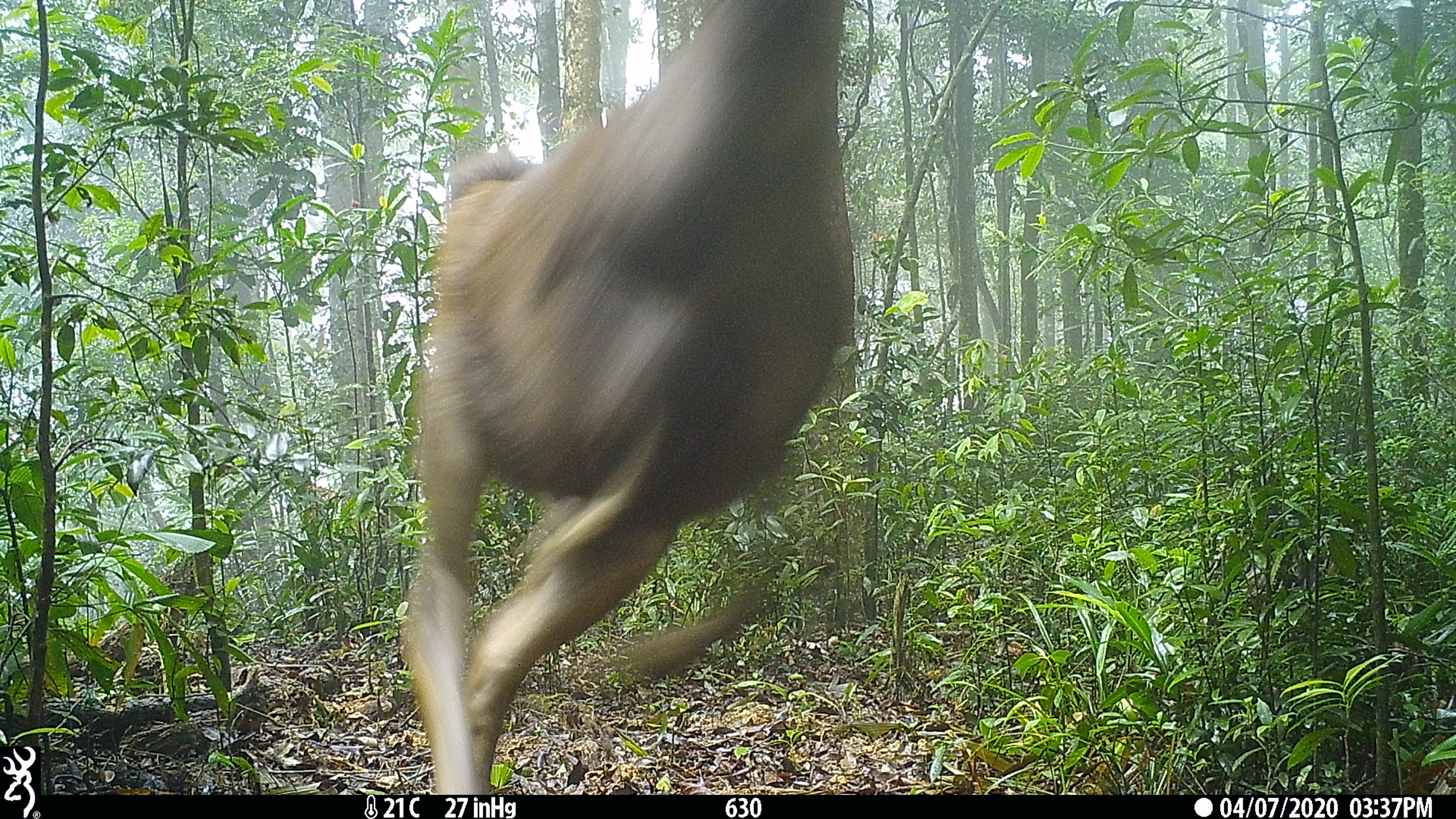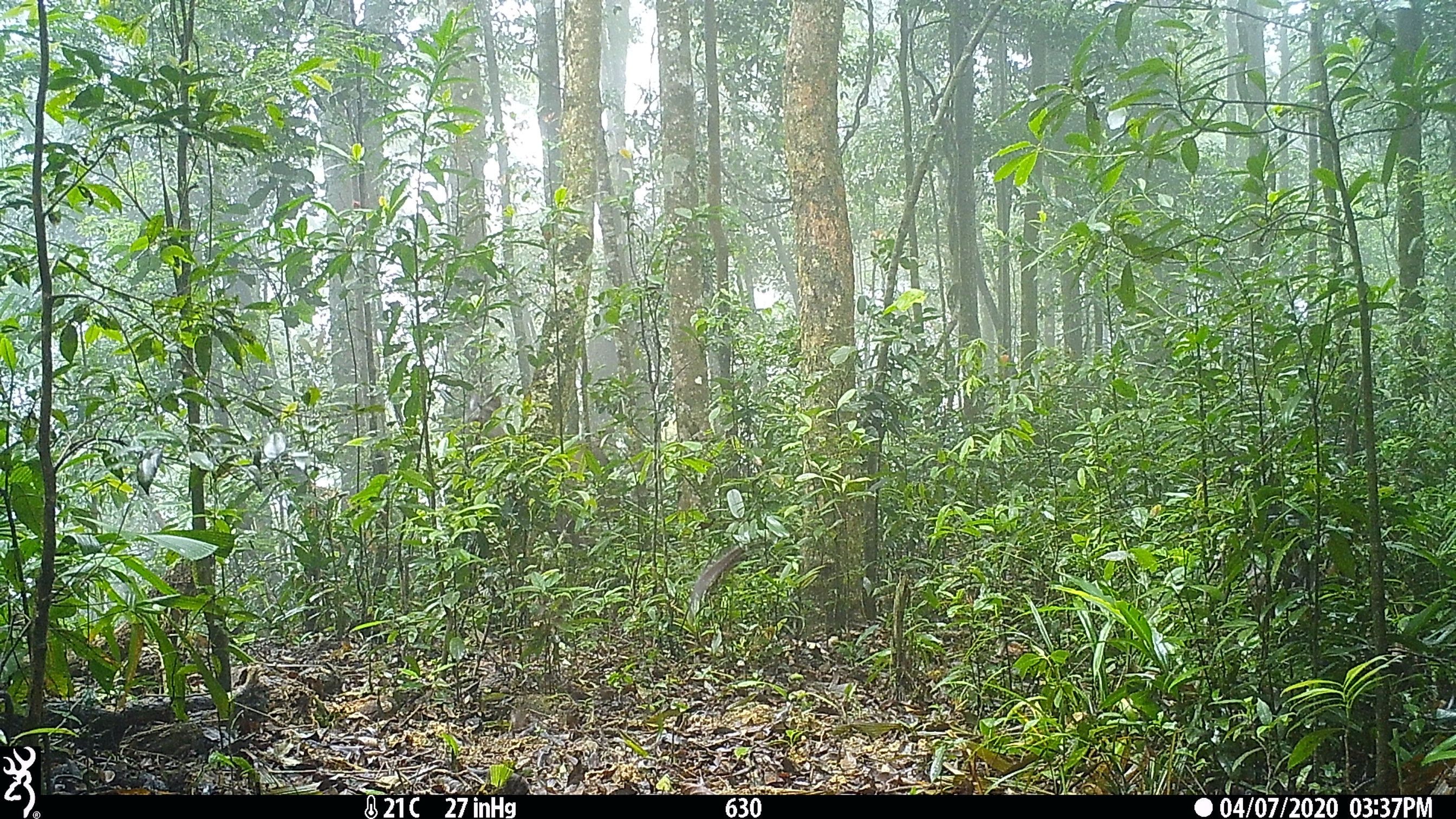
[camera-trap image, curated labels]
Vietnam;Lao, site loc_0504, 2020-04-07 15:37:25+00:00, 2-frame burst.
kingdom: Animalia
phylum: Chordata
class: Mammalia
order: Artiodactyla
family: Cervidae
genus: Rusa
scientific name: Rusa unicolor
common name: sambar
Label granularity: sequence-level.